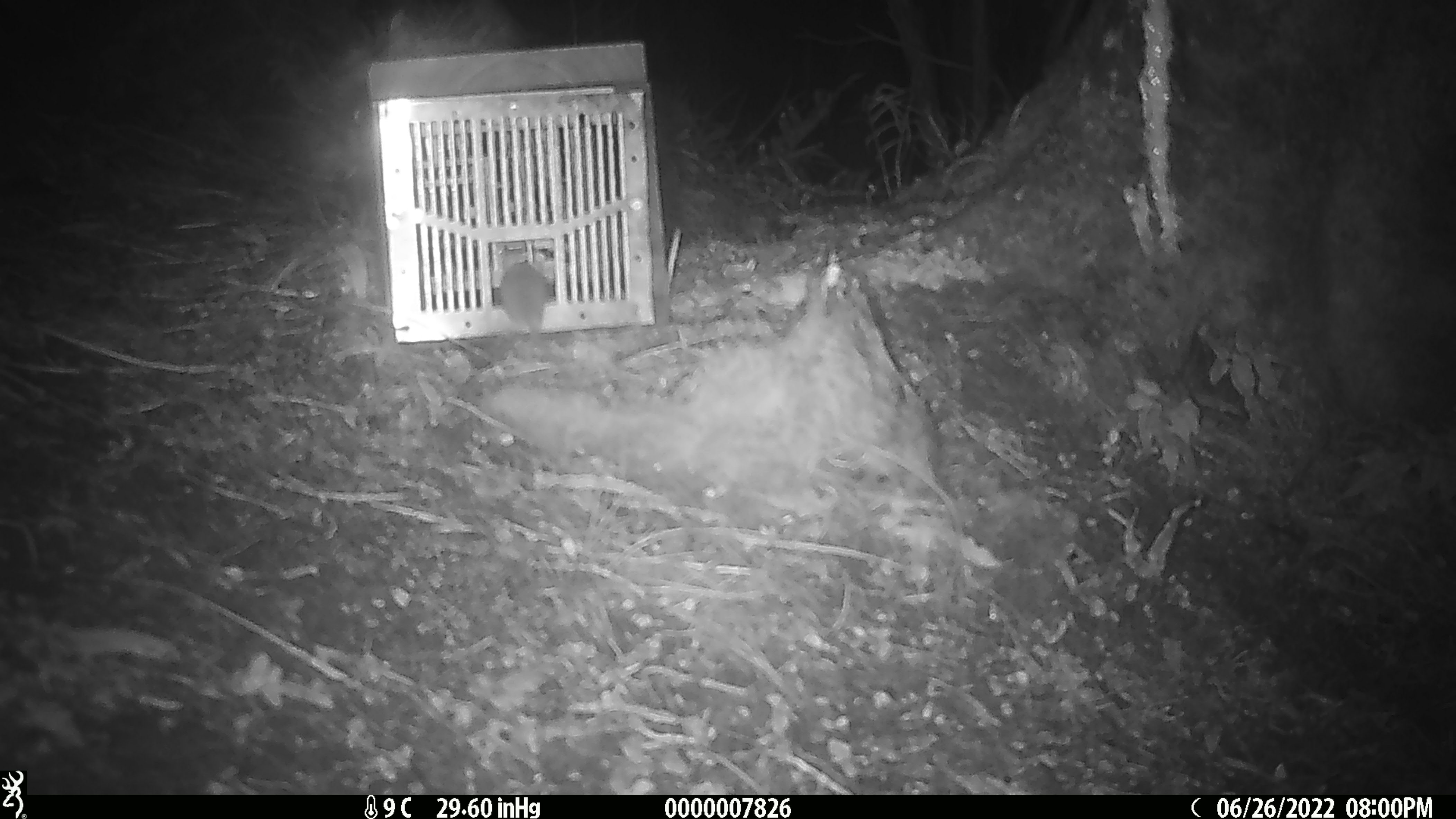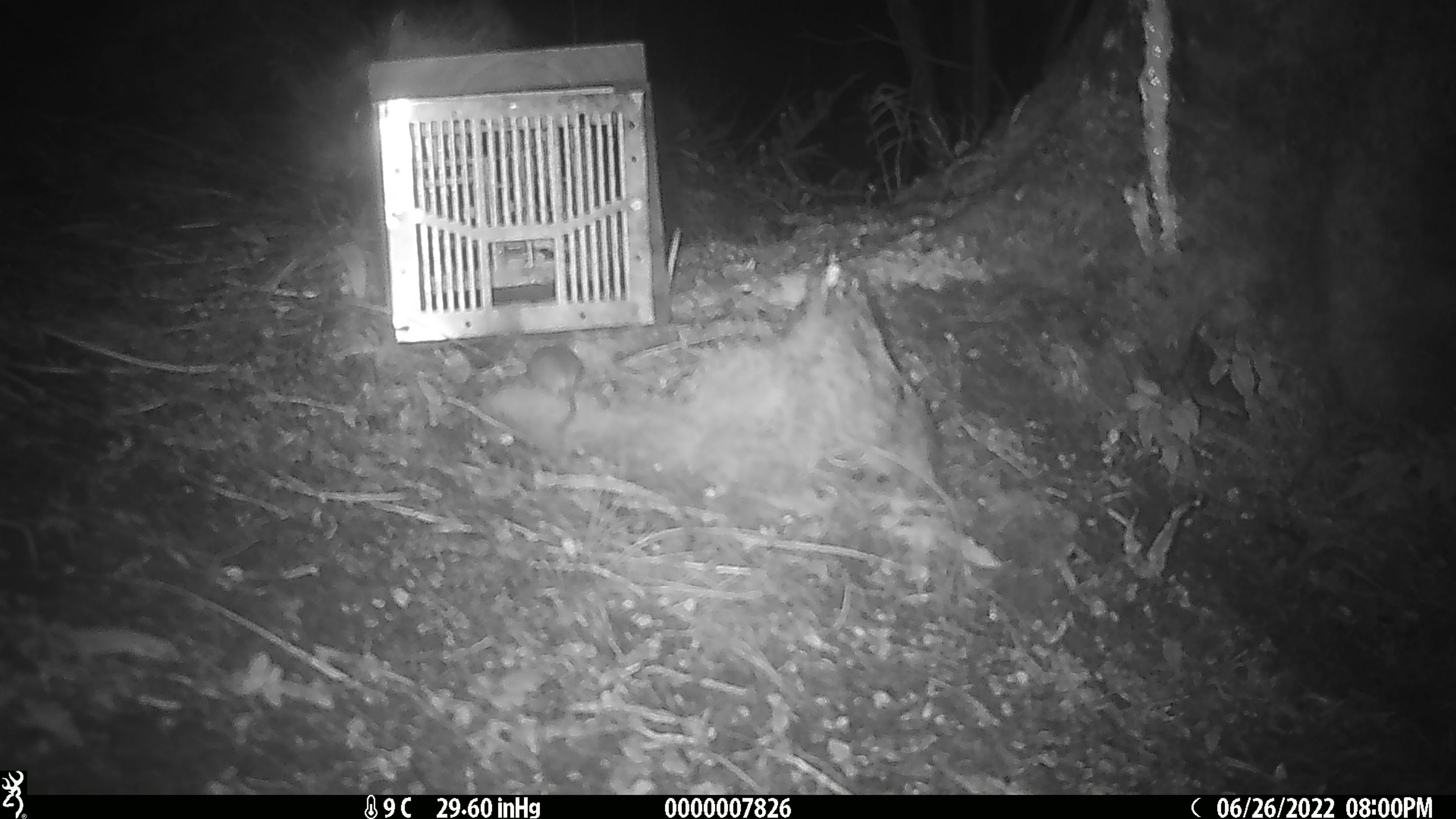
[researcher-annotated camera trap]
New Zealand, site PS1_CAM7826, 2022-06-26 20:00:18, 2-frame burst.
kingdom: Animalia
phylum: Chordata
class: Mammalia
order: Rodentia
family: Muridae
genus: Mus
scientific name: Mus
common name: mouse